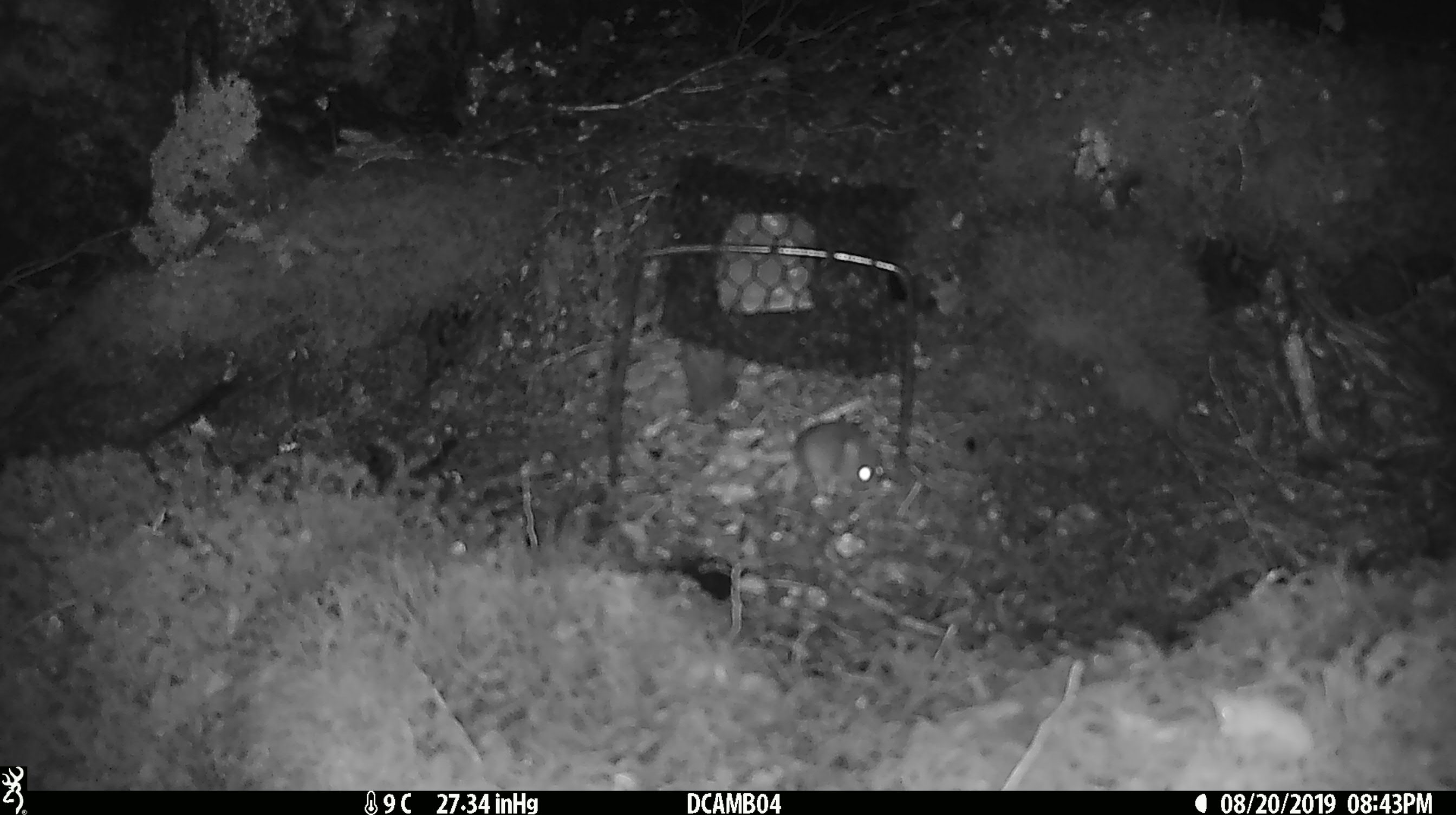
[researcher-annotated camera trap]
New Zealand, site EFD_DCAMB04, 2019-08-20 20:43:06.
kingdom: Animalia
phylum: Chordata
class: Mammalia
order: Rodentia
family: Muridae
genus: Mus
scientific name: Mus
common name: mouse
Mouse (Mus).